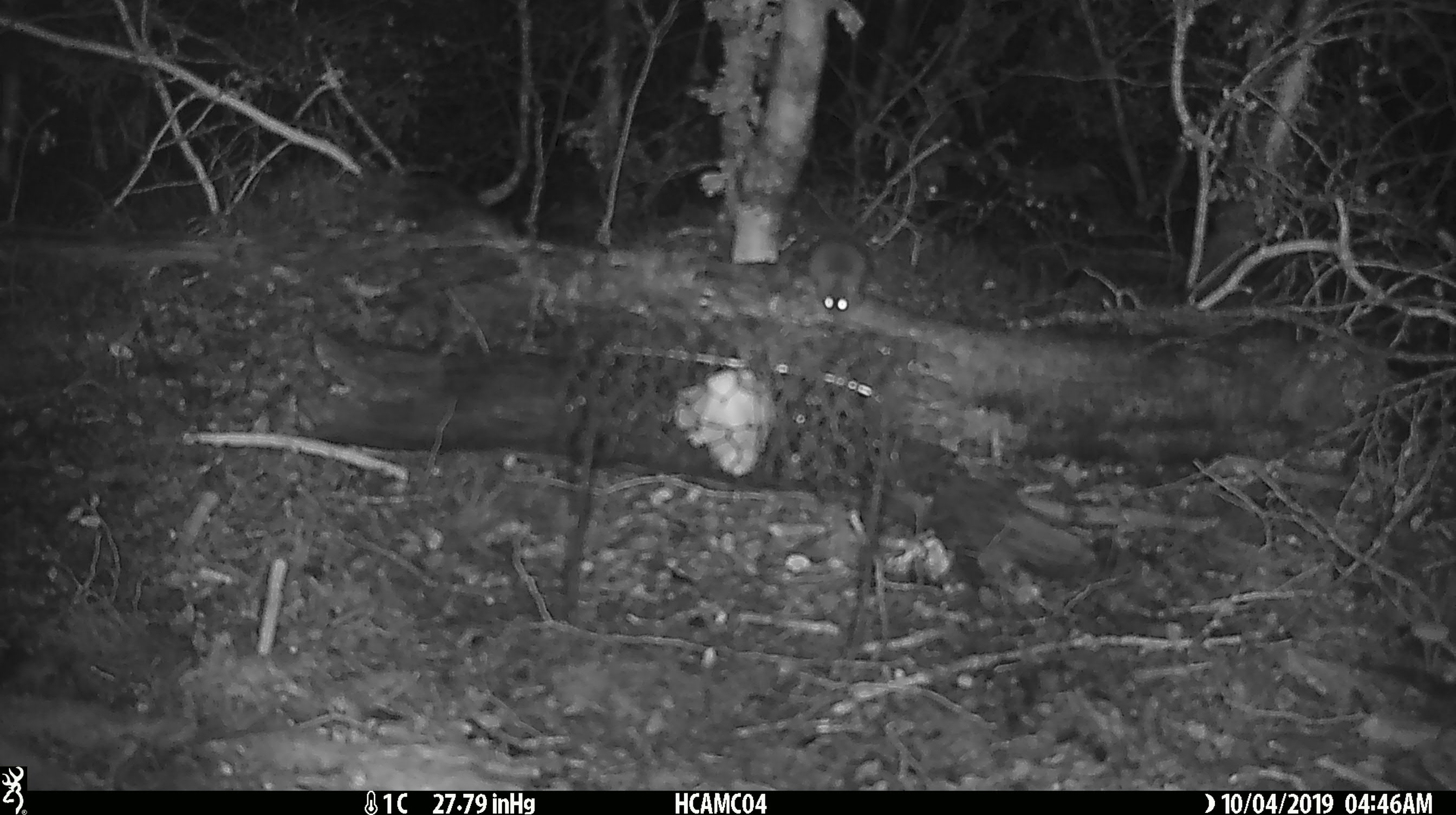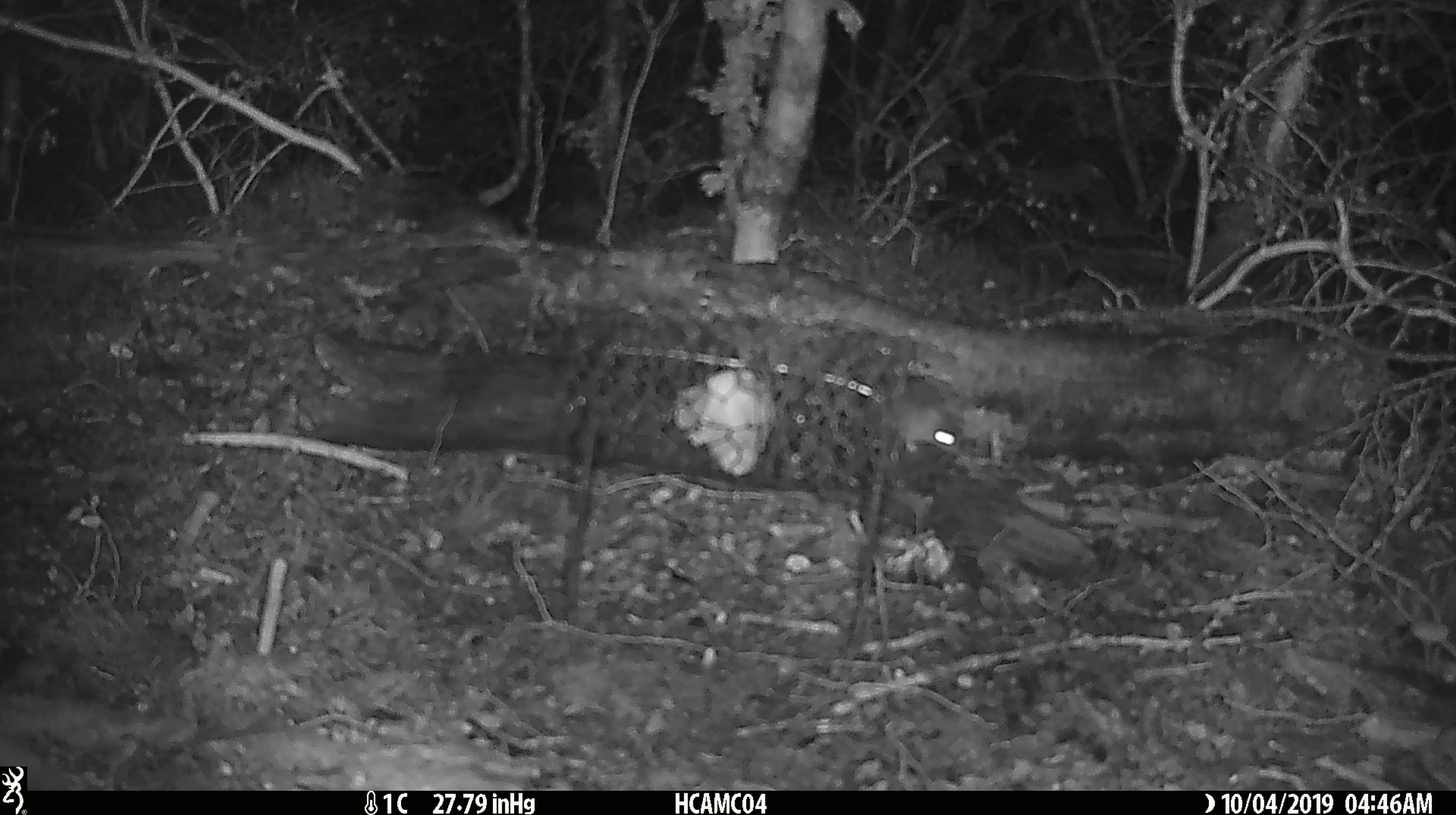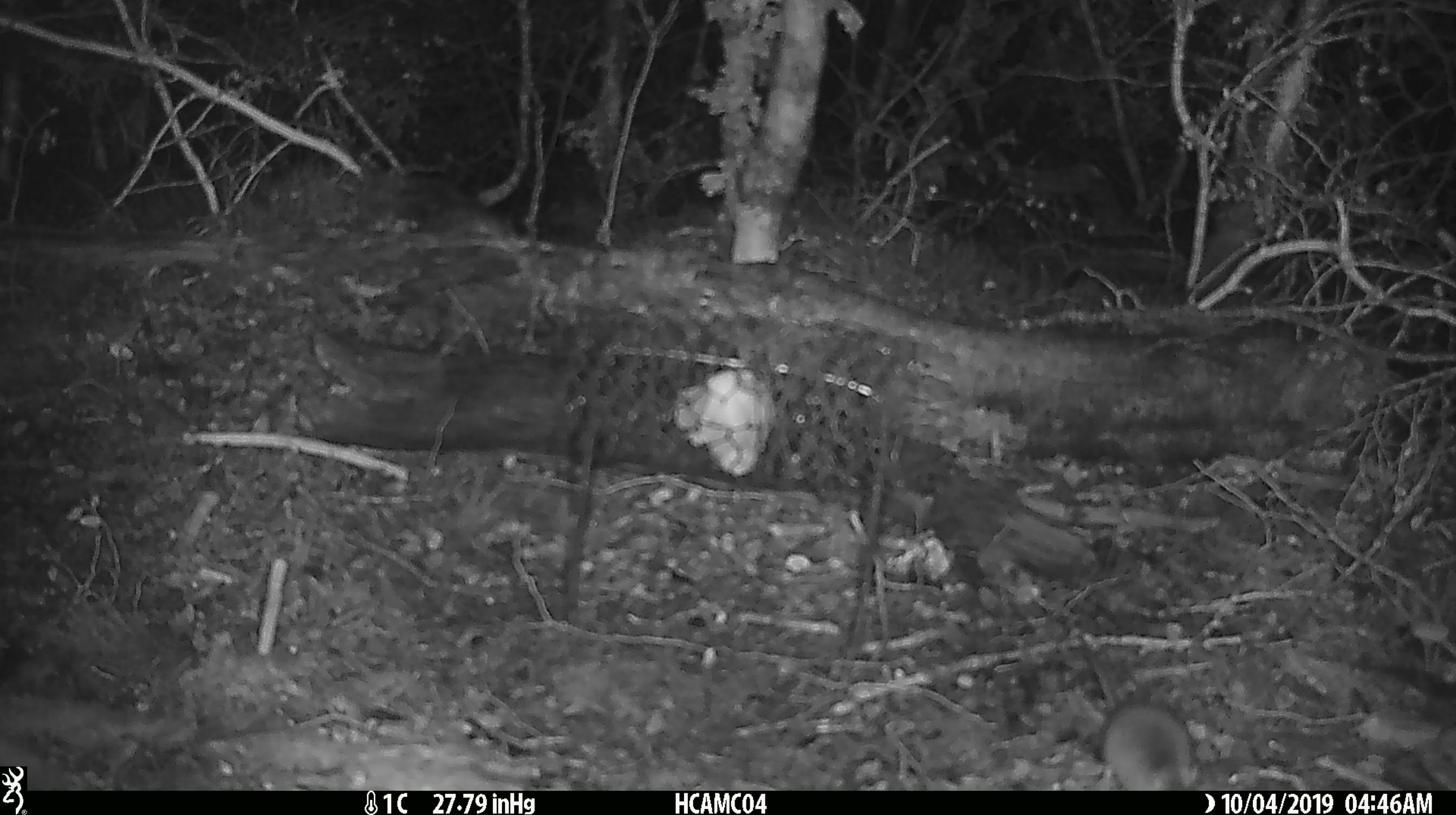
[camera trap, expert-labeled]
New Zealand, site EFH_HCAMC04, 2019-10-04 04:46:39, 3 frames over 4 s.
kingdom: Animalia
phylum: Chordata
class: Mammalia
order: Rodentia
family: Muridae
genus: Mus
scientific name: Mus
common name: mouse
Mouse (Mus).